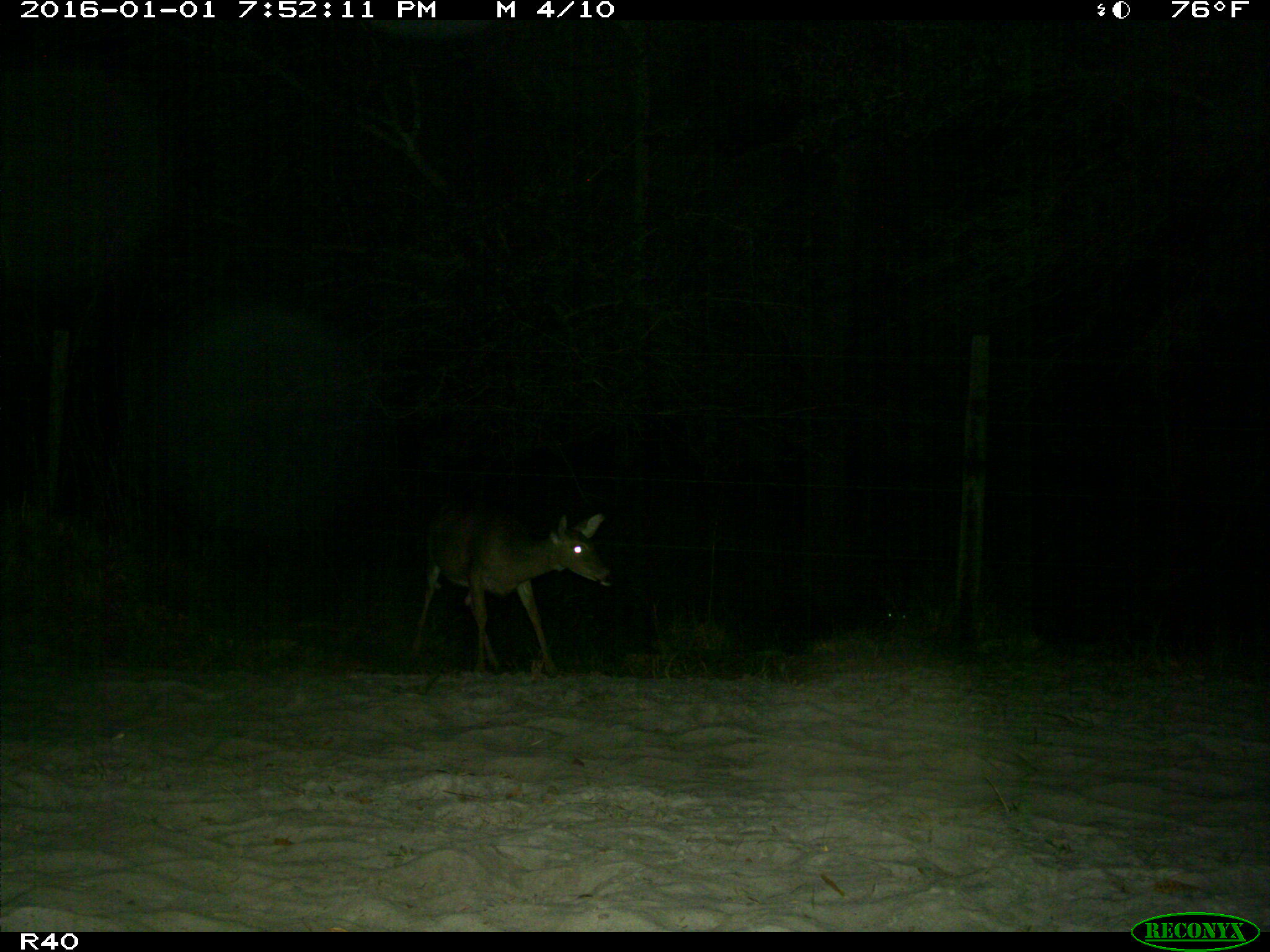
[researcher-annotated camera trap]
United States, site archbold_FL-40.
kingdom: Animalia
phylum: Chordata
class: Mammalia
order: Artiodactyla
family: Cervidae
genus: Odocoileus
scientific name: Odocoileus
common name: deer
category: unidentified deer